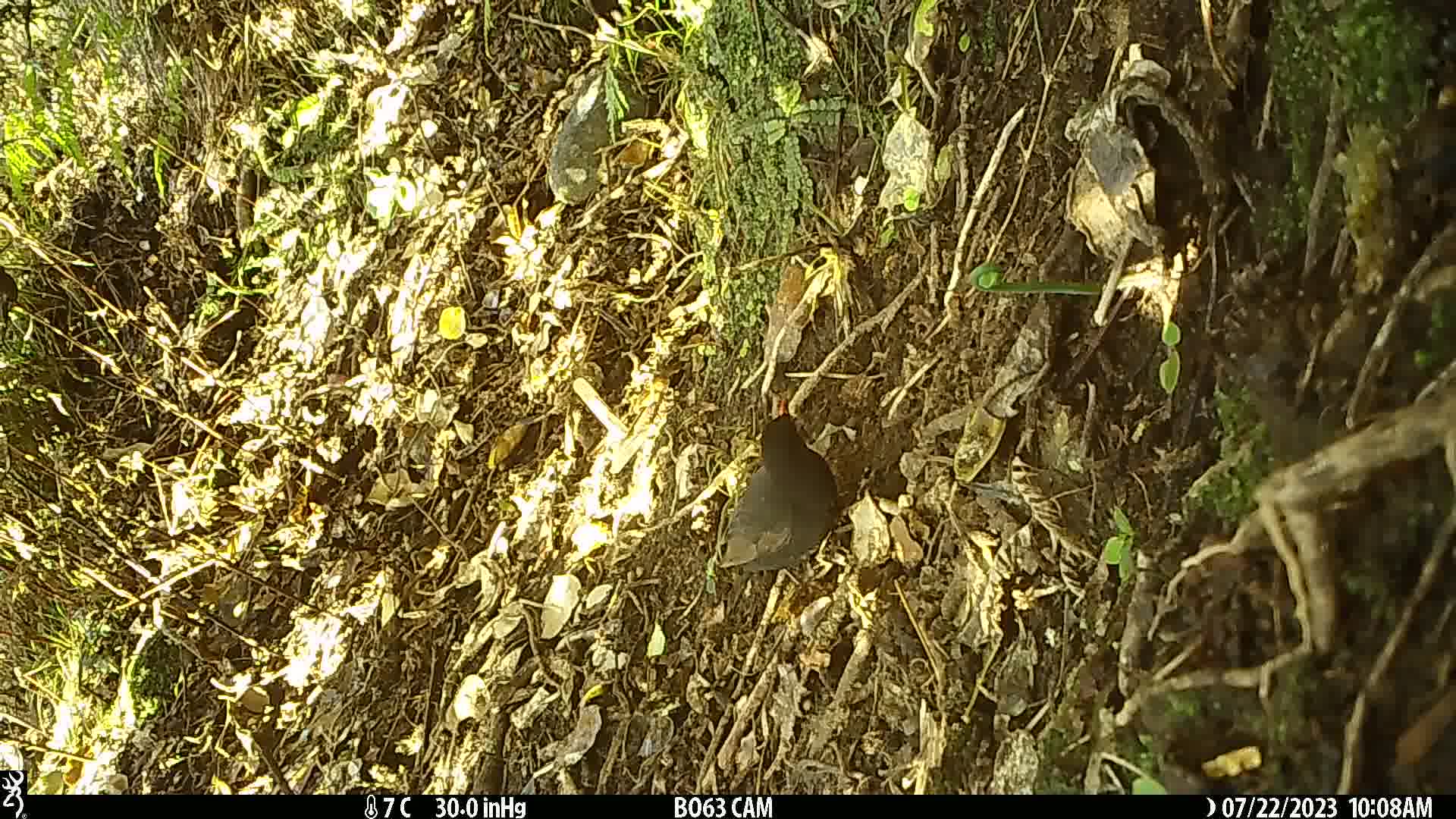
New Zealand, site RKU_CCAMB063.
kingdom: Animalia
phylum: Chordata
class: Aves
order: Passeriformes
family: Turdidae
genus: Turdus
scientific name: Turdus merula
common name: eurasian blackbird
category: blackbird